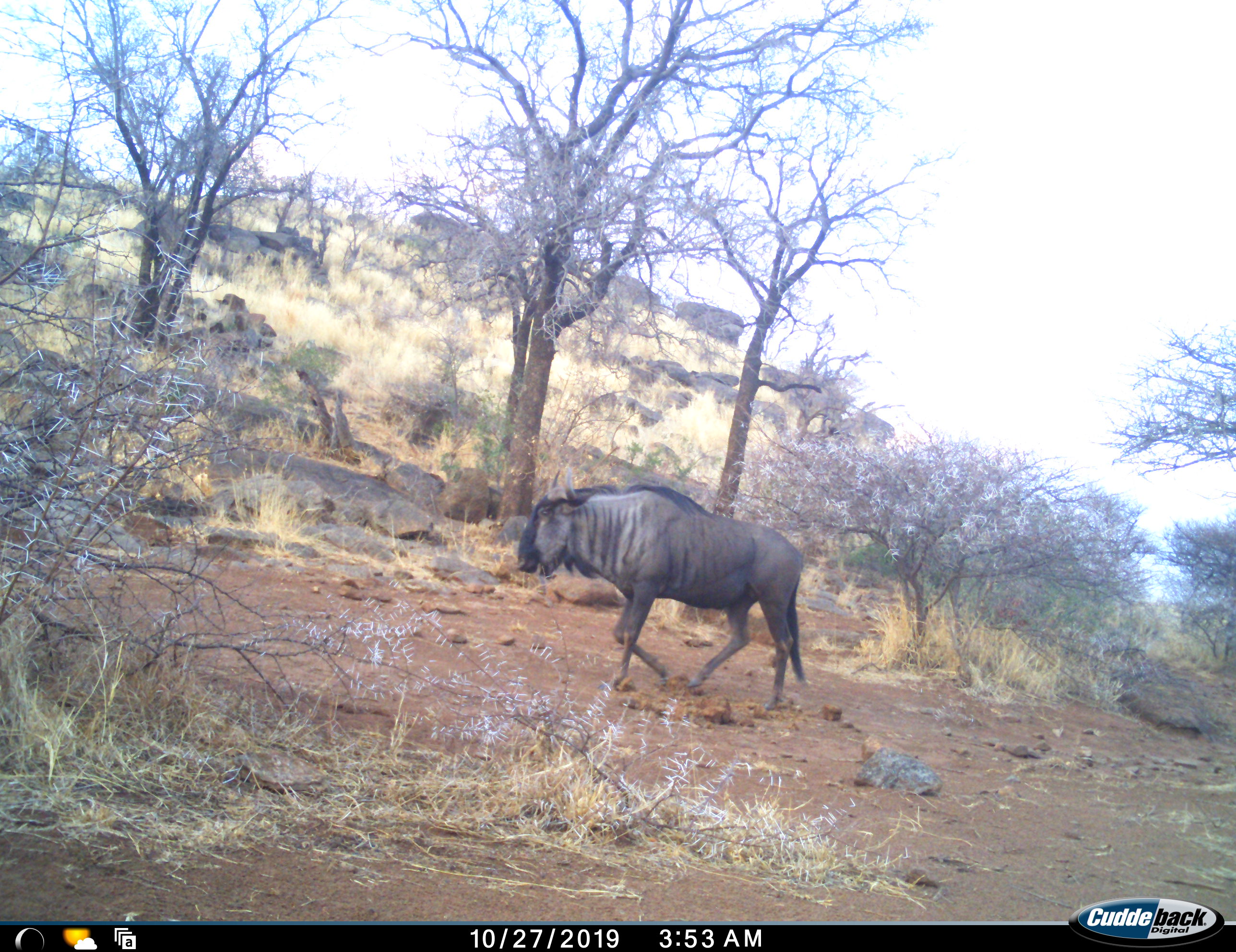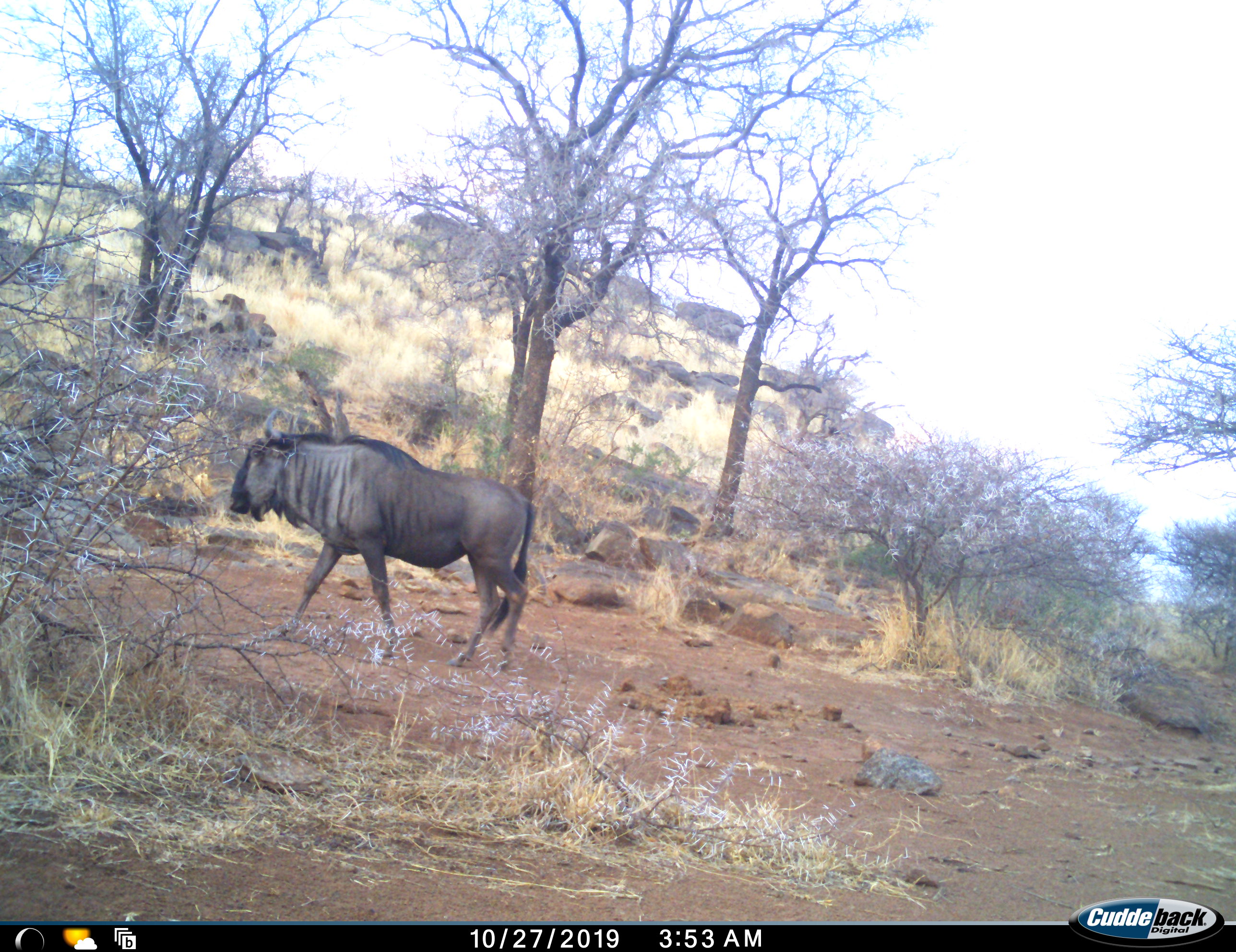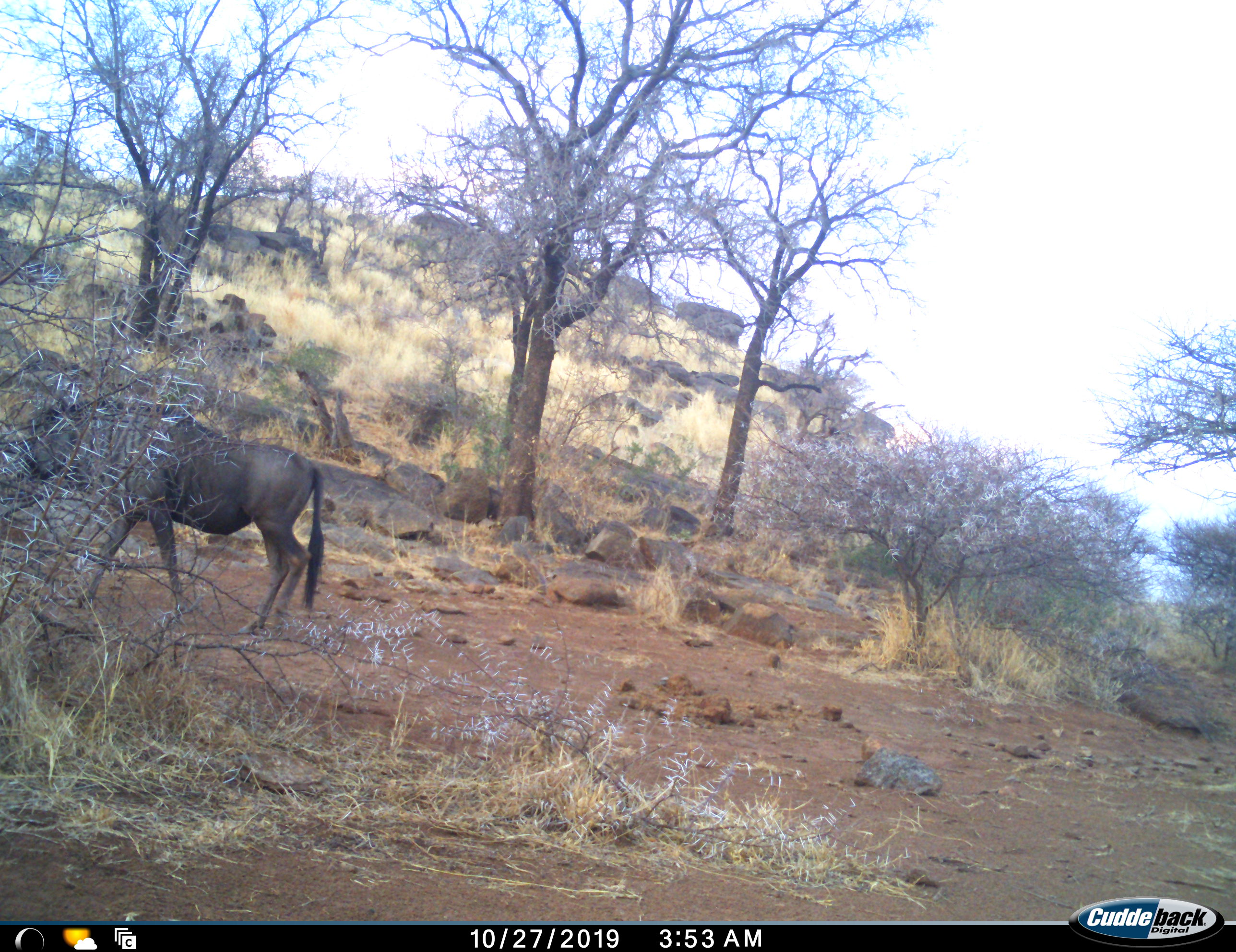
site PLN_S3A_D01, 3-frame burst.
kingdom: Animalia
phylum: Chordata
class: Mammalia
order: Artiodactyla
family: Bovidae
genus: Connochaetes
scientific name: Connochaetes taurinus taurinus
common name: blue wildebeest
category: wildebeestblue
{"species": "wildebeestblue (blue wildebeest) (Connochaetes taurinus taurinus)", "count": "1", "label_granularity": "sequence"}